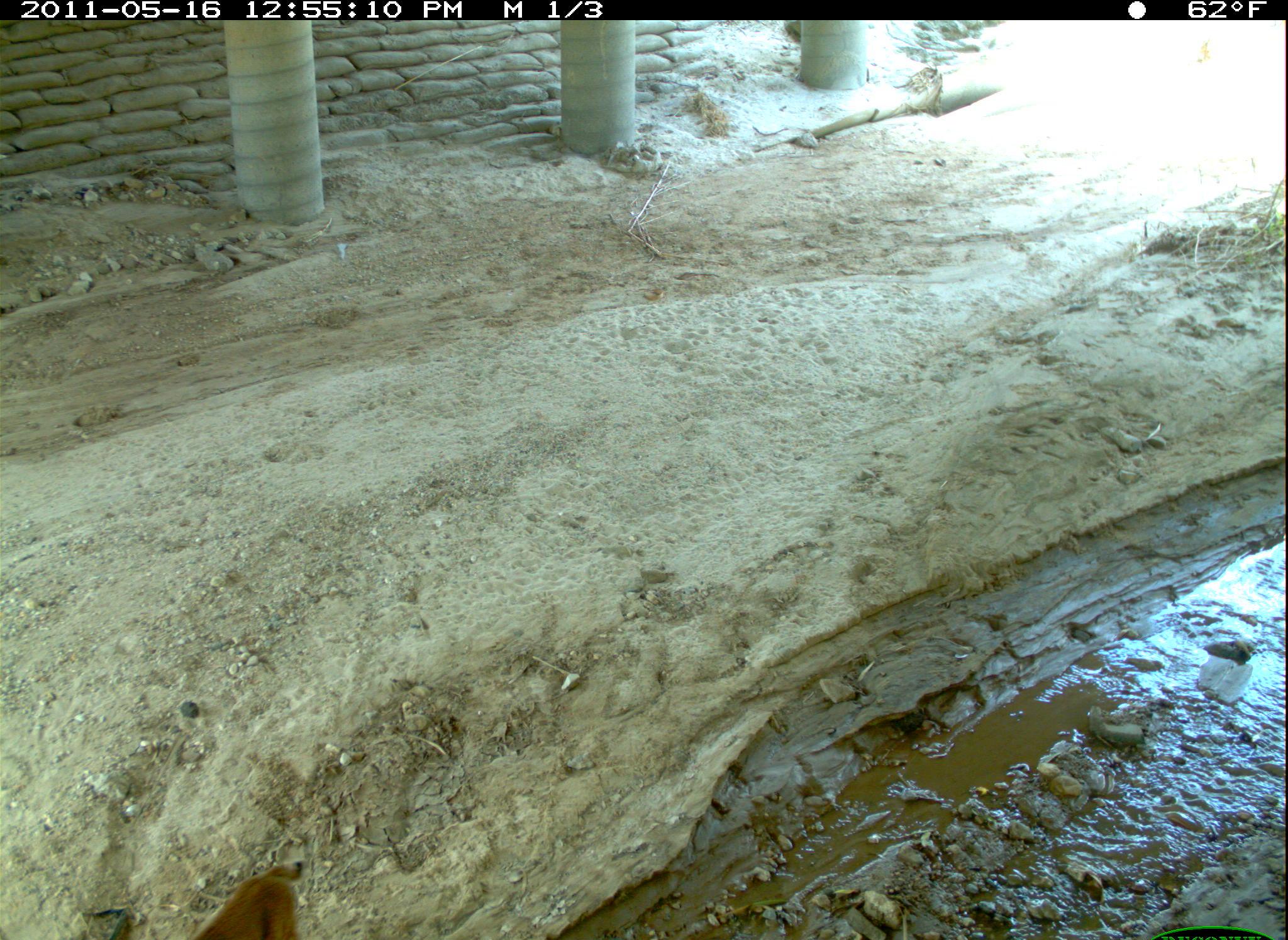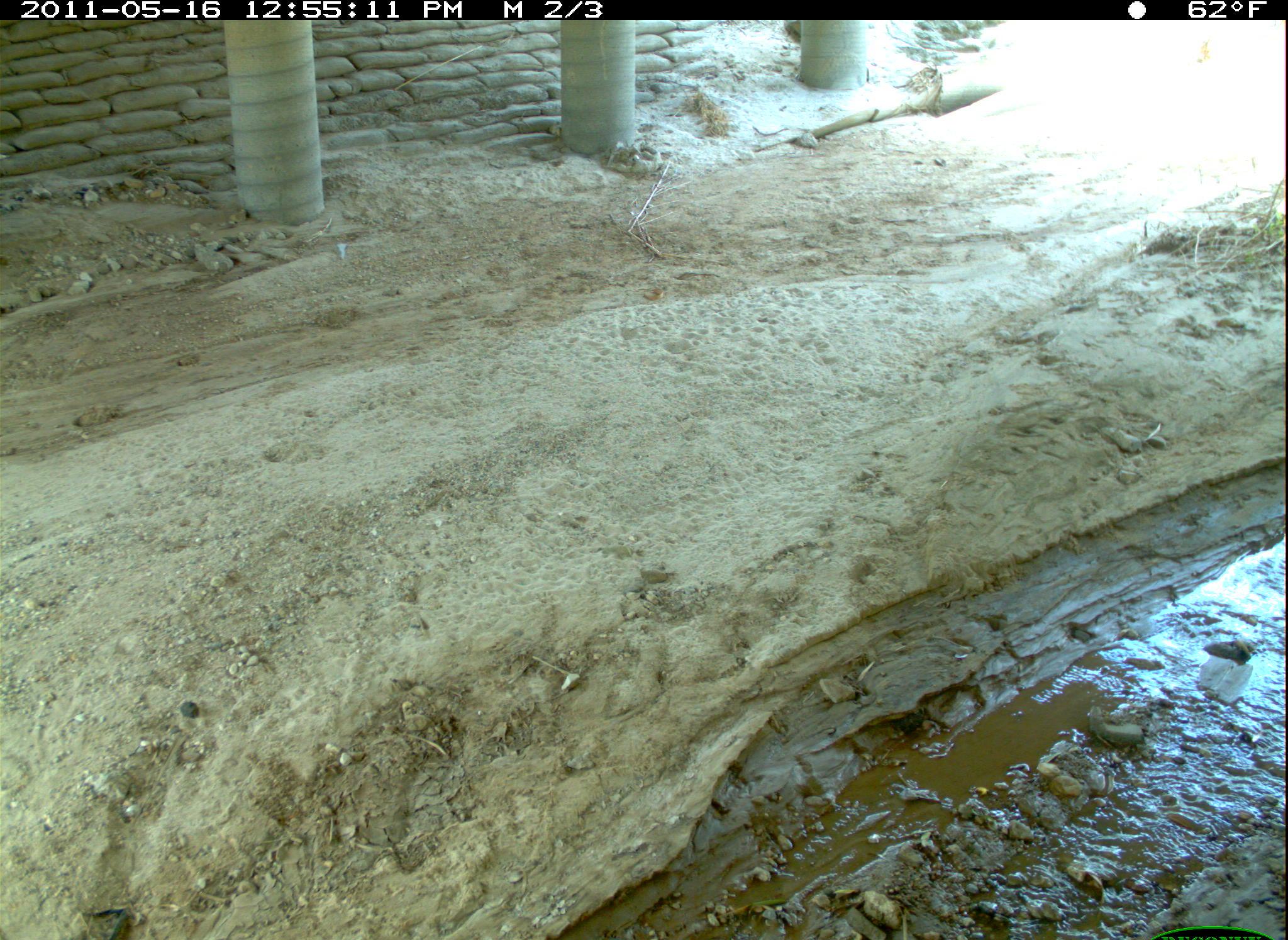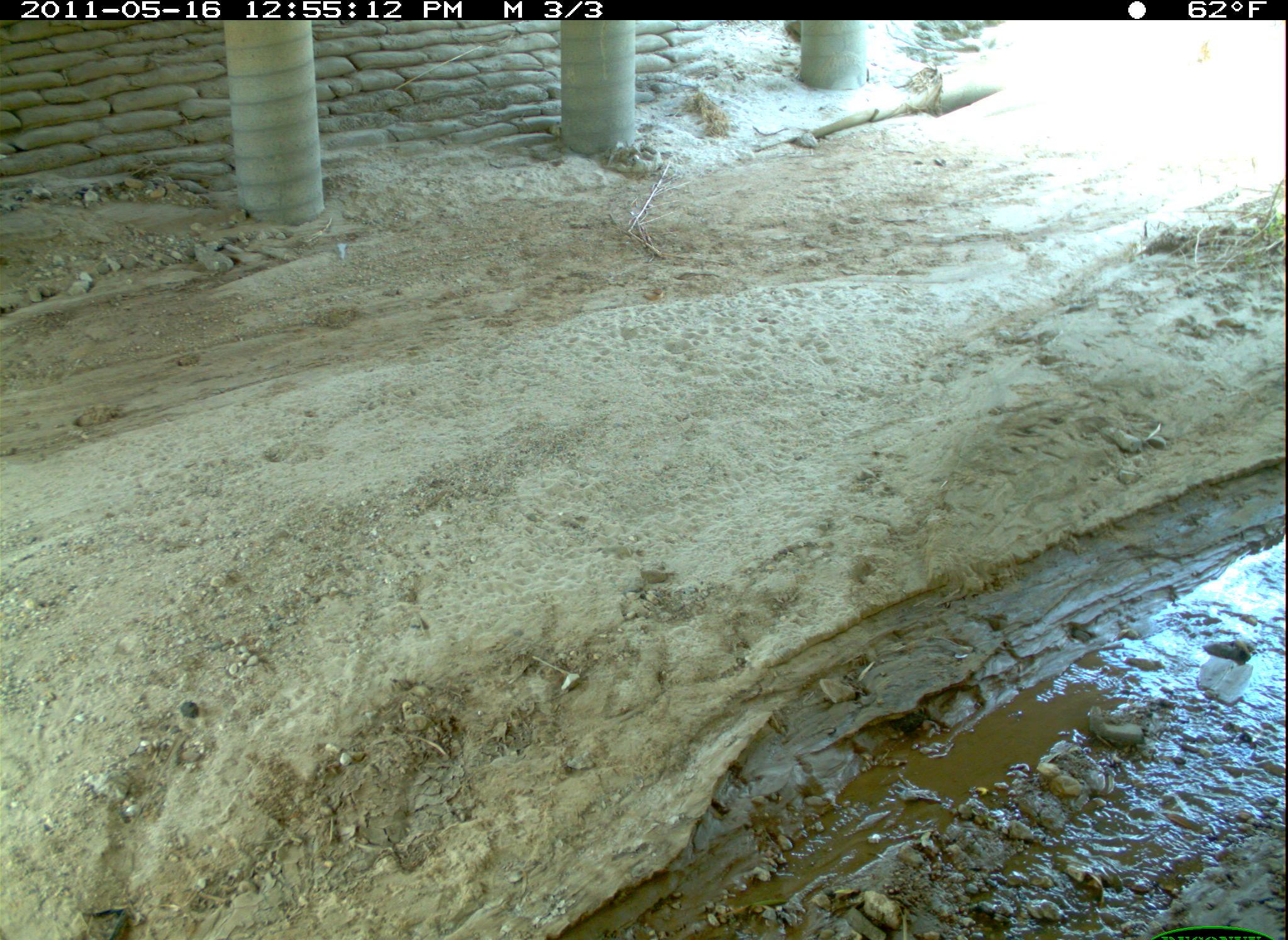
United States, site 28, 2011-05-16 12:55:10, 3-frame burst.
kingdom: Animalia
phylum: Chordata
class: Mammalia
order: Carnivora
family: Felidae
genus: Lynx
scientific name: Lynx rufus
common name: bobcat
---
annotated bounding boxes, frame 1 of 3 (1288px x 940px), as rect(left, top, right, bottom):
bobcat: rect(155, 839, 322, 934)